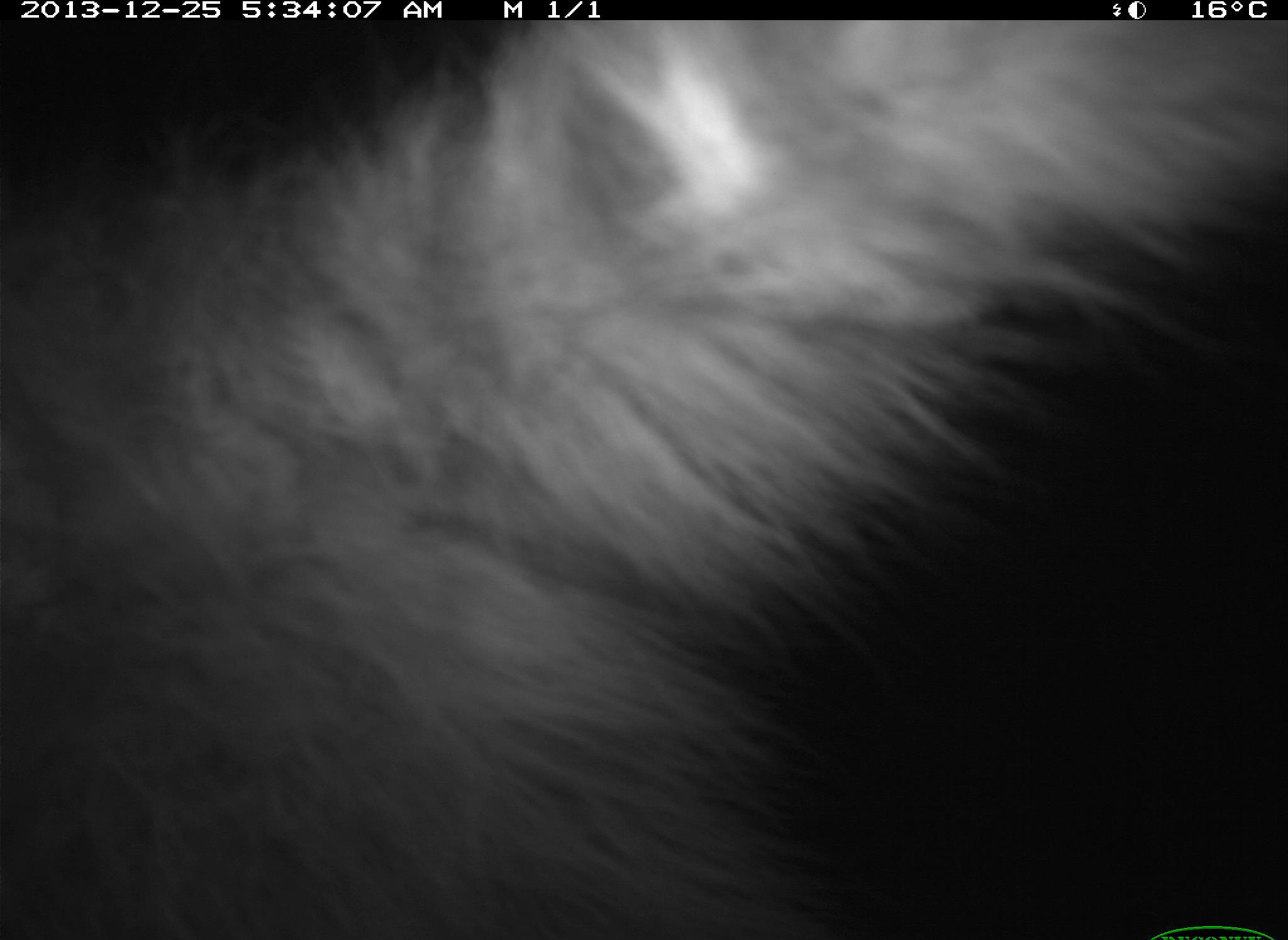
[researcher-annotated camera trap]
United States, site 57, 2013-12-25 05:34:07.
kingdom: Animalia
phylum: Chordata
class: Mammalia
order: Carnivora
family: Procyonidae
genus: Procyon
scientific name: Procyon lotor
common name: raccoon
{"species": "raccoon (Procyon lotor)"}